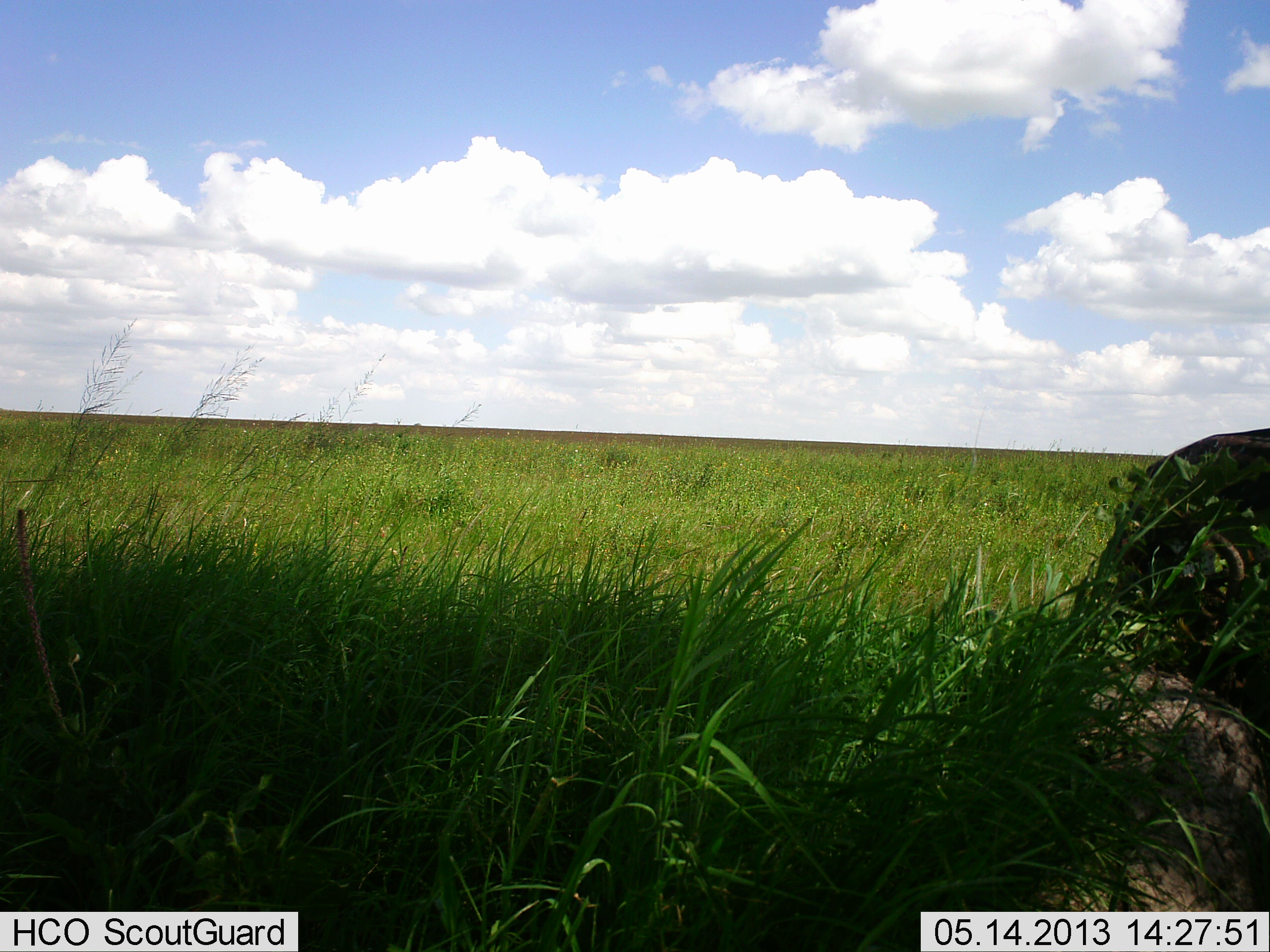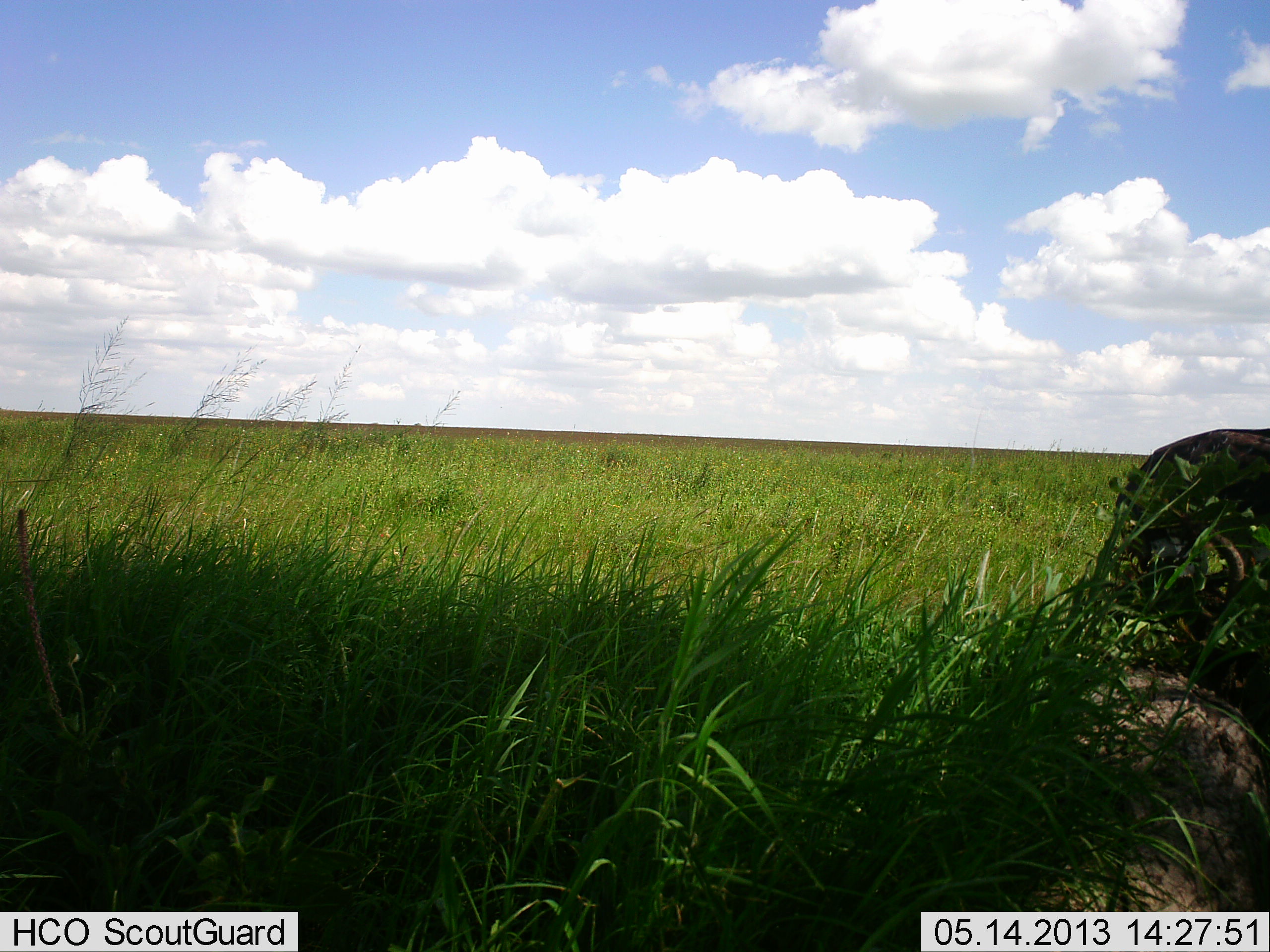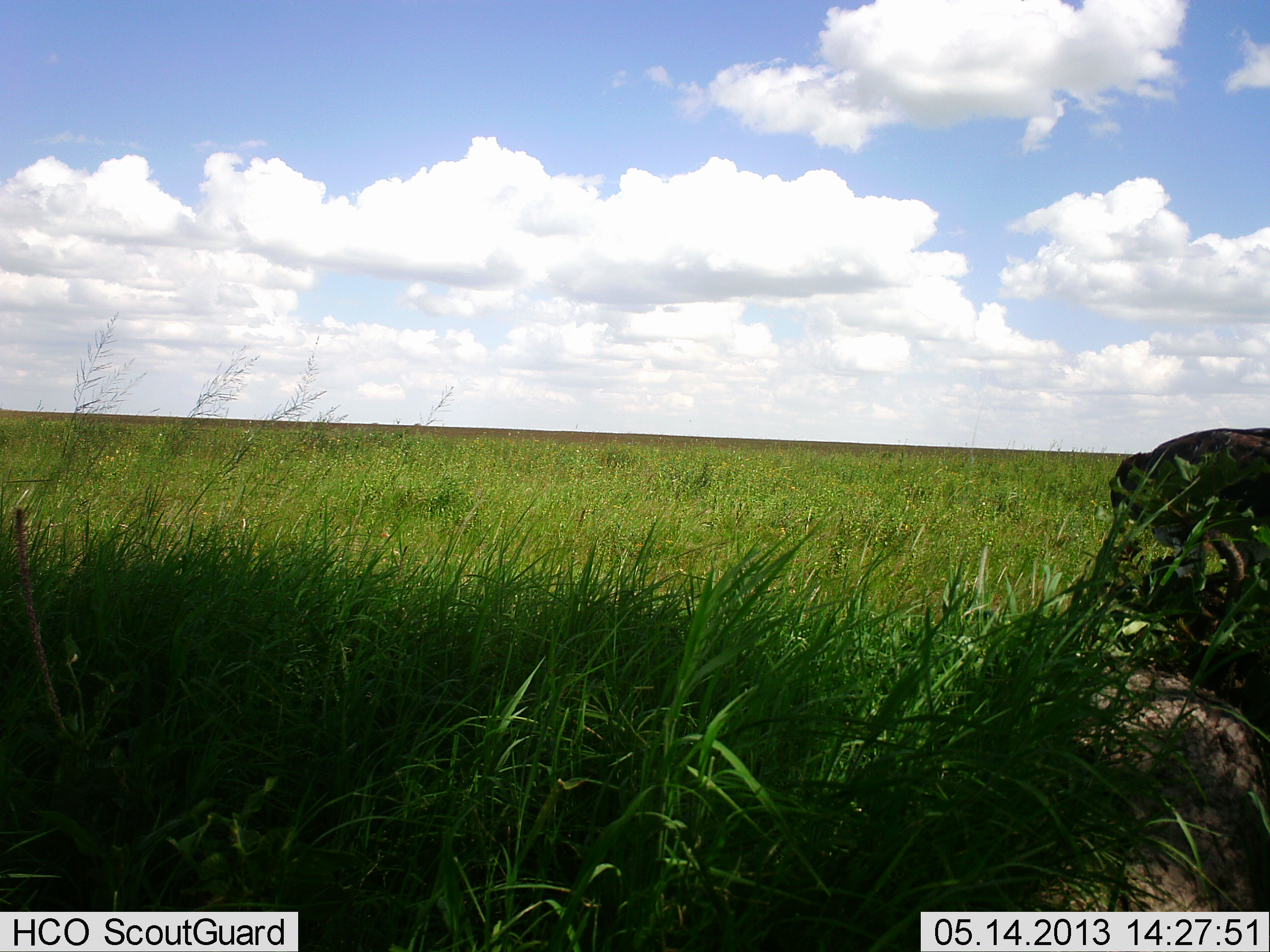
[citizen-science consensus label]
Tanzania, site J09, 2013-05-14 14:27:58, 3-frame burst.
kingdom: Animalia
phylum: Chordata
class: Mammalia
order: Artiodactyla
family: Bovidae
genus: Syncerus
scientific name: Syncerus caffer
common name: cape buffalo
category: buffalo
Buffalo (cape buffalo) (Syncerus caffer), count 1. Behavior (volunteer vote fractions): standing 25%, resting 50%, moving 0%, interacting 0%. Young present (vote fraction): 0%. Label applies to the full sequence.